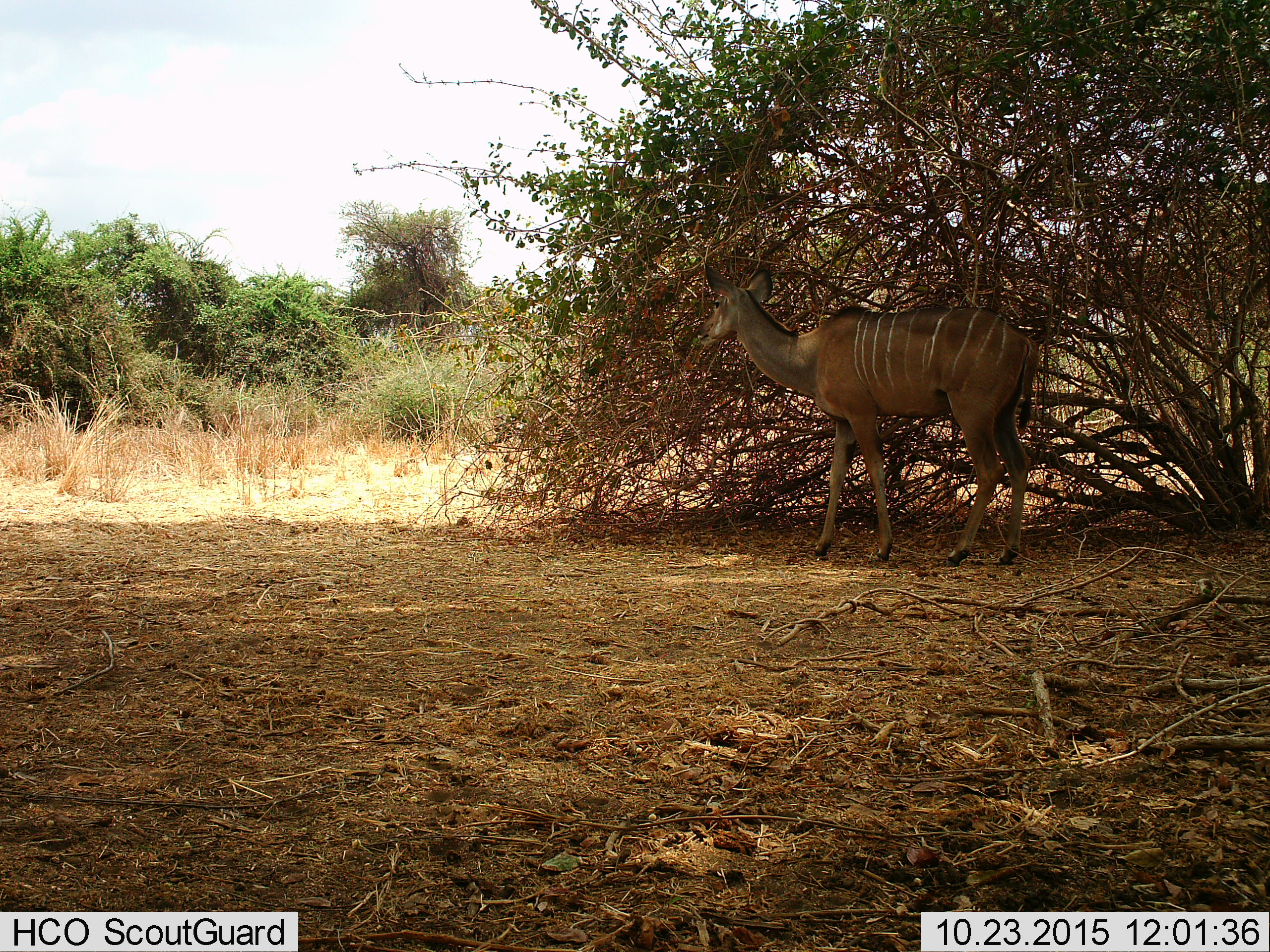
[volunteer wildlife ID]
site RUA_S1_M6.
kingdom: Animalia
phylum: Chordata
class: Mammalia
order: Artiodactyla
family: Bovidae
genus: Tragelaphus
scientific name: Tragelaphus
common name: kudu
Kudu (Tragelaphus), count 1. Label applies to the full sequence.